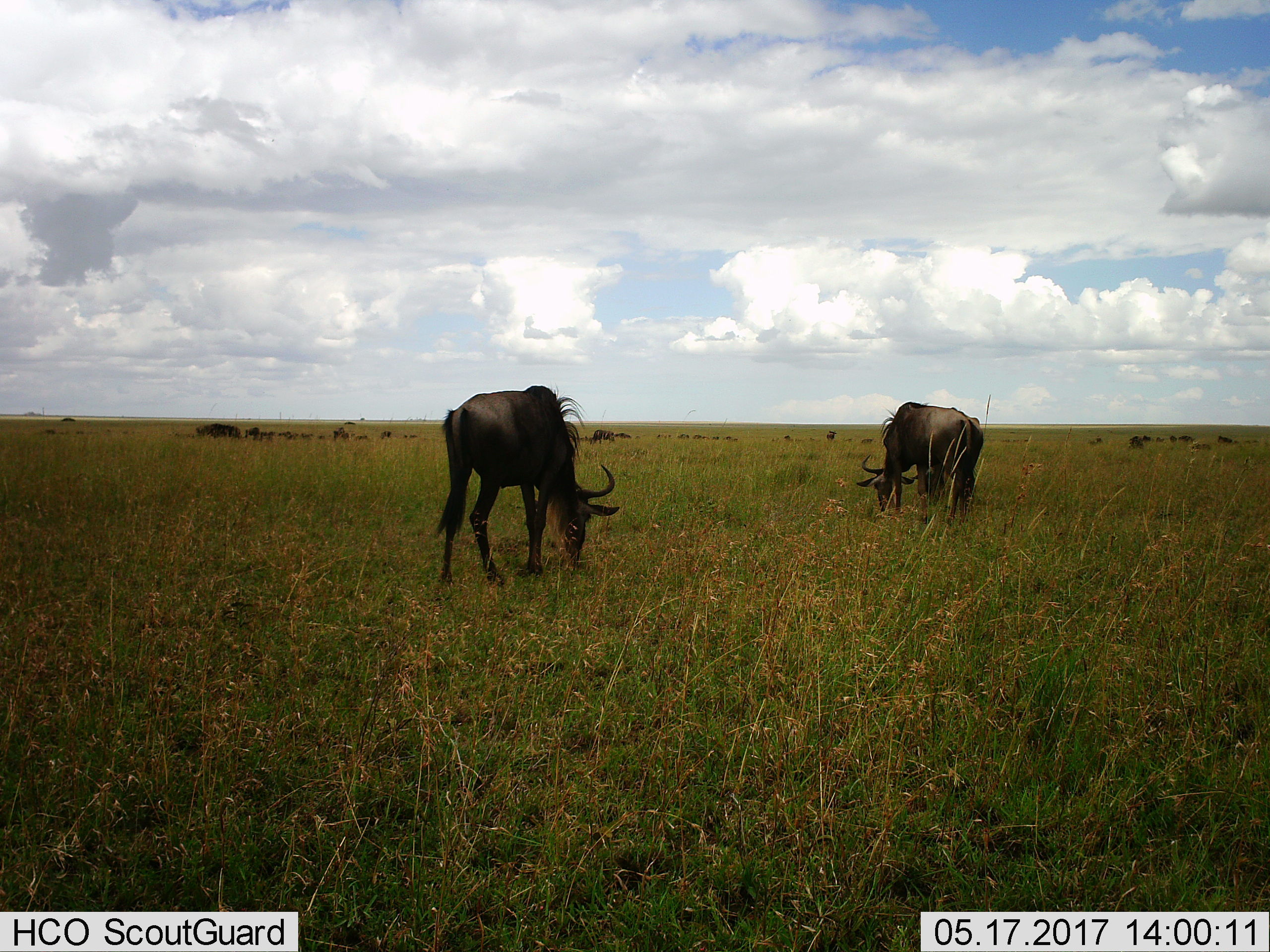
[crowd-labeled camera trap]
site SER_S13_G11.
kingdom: Animalia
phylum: Chordata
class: Mammalia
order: Artiodactyla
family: Bovidae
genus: Connochaetes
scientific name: Connochaetes taurinus taurinus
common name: blue wildebeest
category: wildebeestblue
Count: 11-50.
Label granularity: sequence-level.